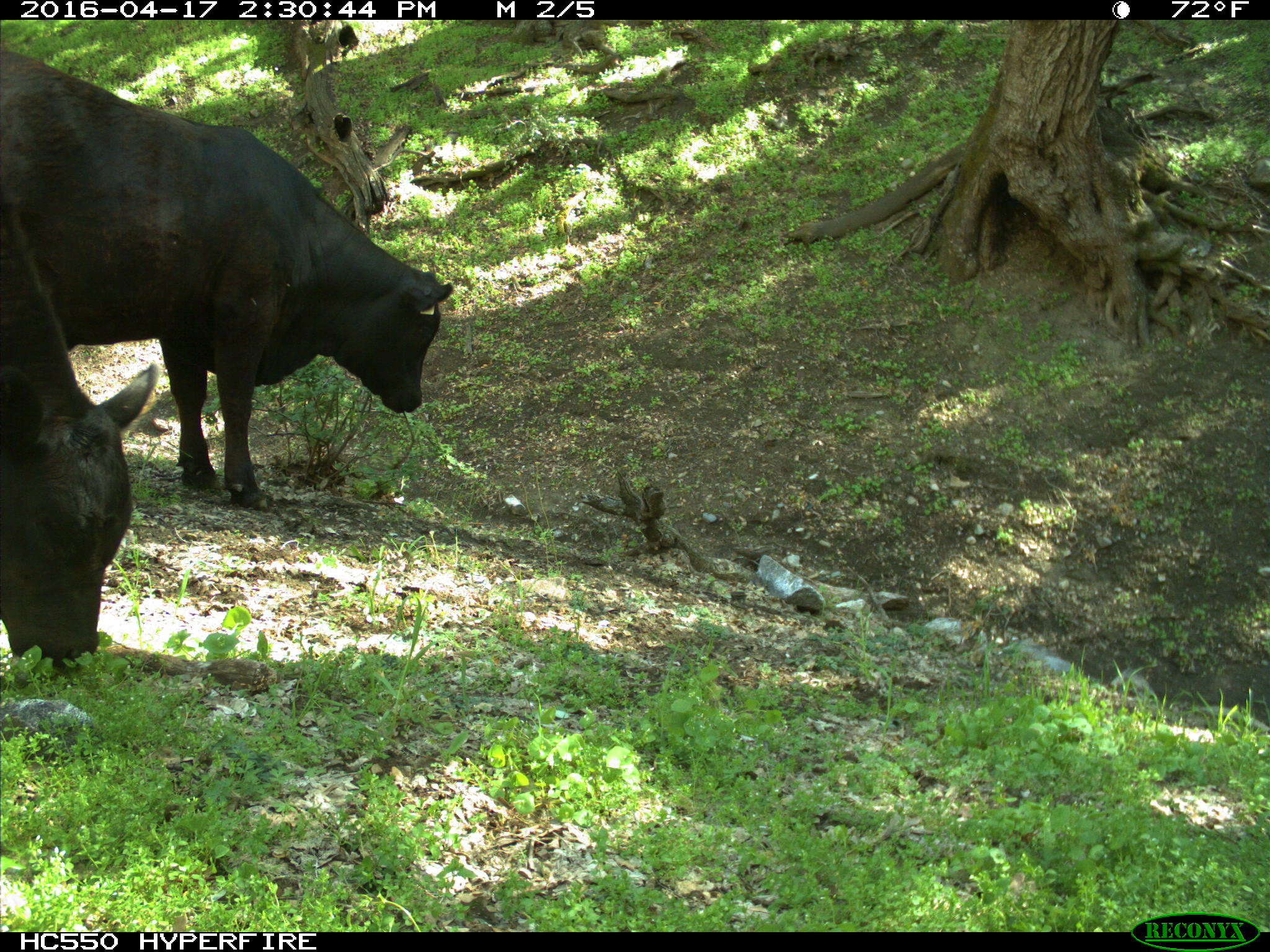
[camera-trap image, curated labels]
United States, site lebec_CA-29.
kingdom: Animalia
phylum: Chordata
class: Mammalia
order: Artiodactyla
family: Bovidae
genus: Bos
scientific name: Bos taurus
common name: domestic cow